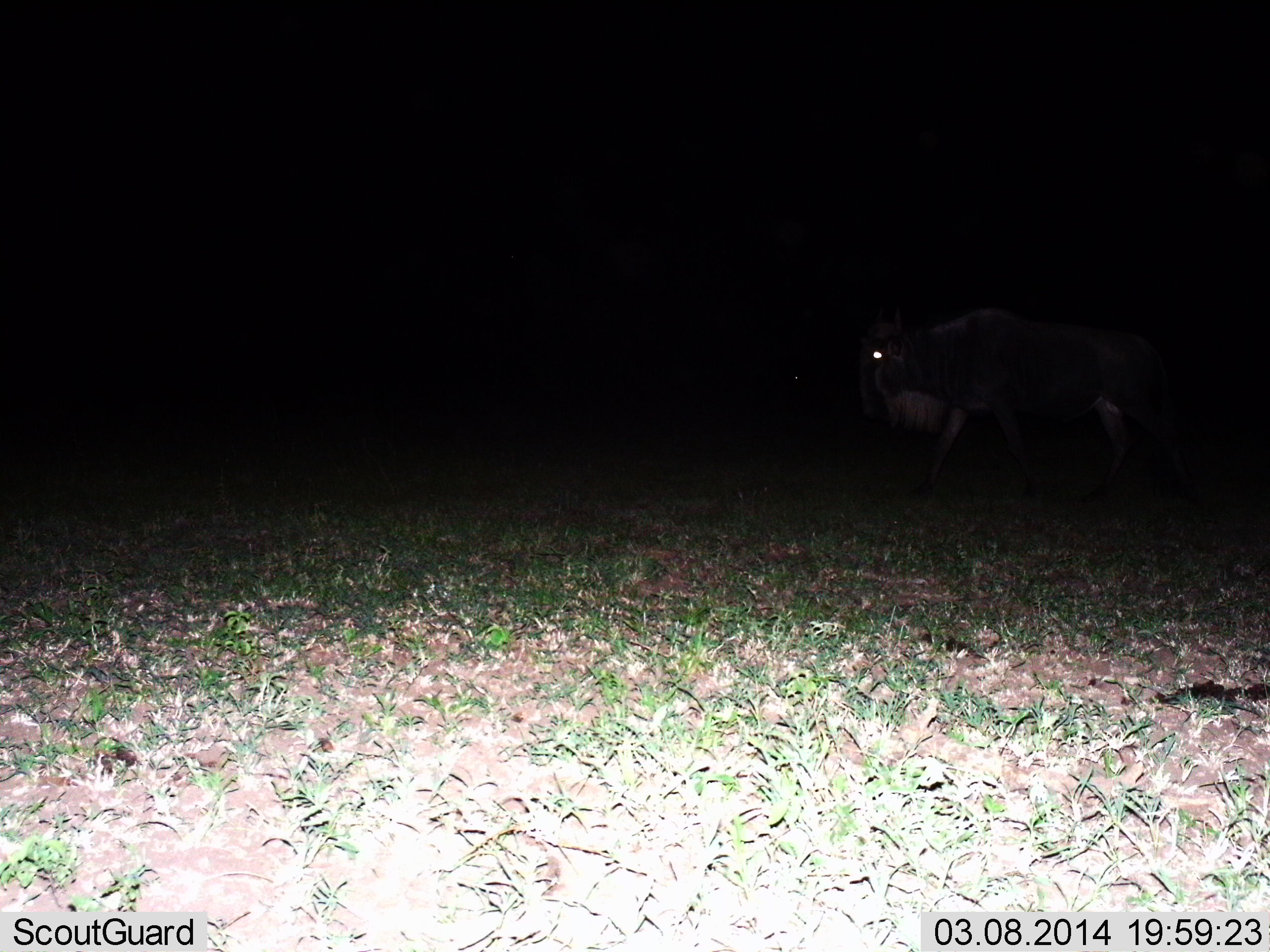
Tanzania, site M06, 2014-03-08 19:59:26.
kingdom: Animalia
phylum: Chordata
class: Mammalia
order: Artiodactyla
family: Bovidae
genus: Connochaetes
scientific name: Connochaetes taurinus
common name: blue wildebeest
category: wildebeest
Wildebeest (blue wildebeest) (Connochaetes taurinus), count 1. Behavior (volunteer vote fractions): standing 30%, resting 0%, moving 60%, interacting 0%. Young present (vote fraction): 0%. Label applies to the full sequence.